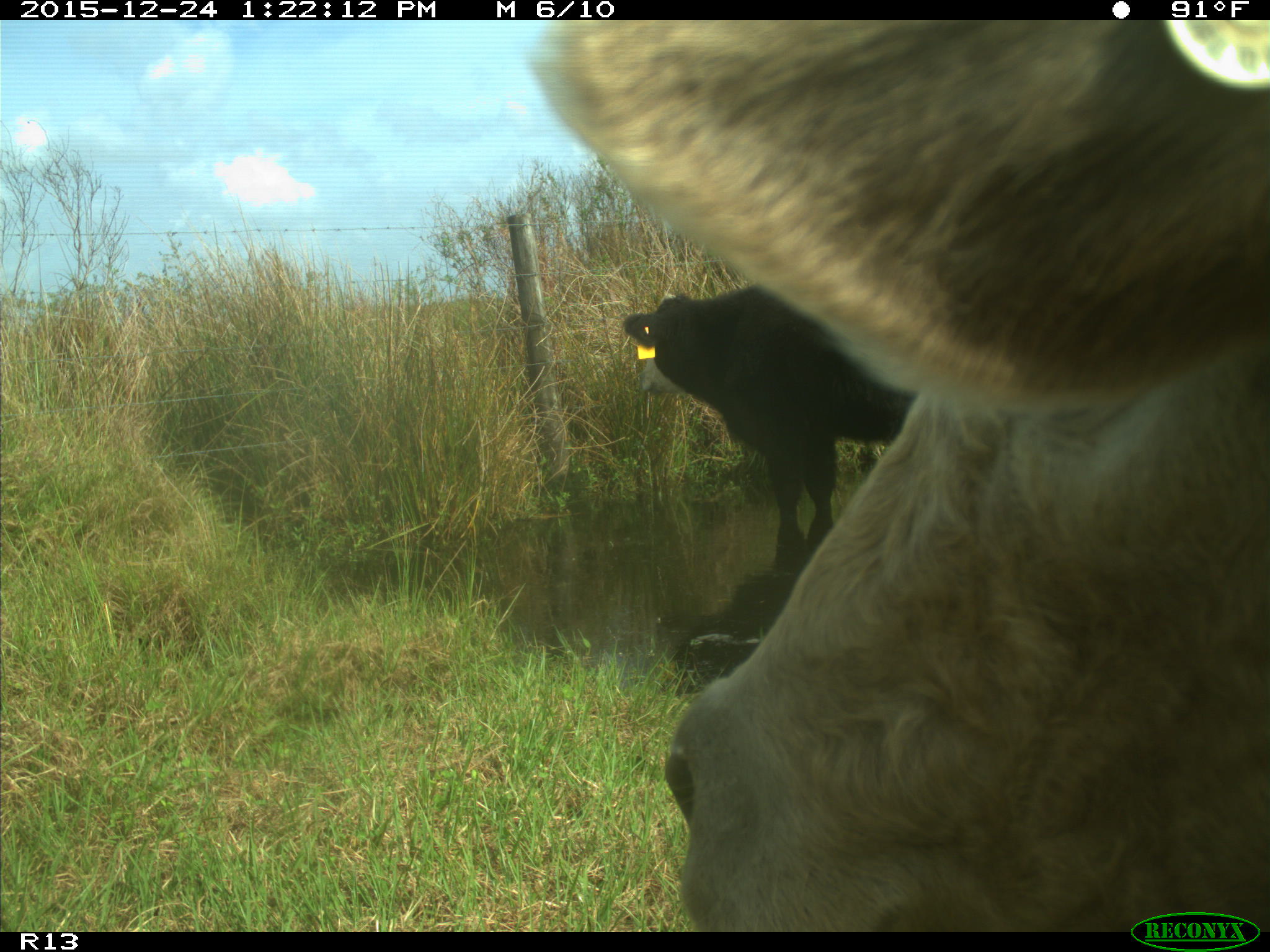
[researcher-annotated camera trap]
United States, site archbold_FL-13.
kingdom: Animalia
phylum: Chordata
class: Mammalia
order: Artiodactyla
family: Bovidae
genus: Bos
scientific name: Bos taurus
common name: domestic cow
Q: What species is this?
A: Bos taurus (domestic cow).